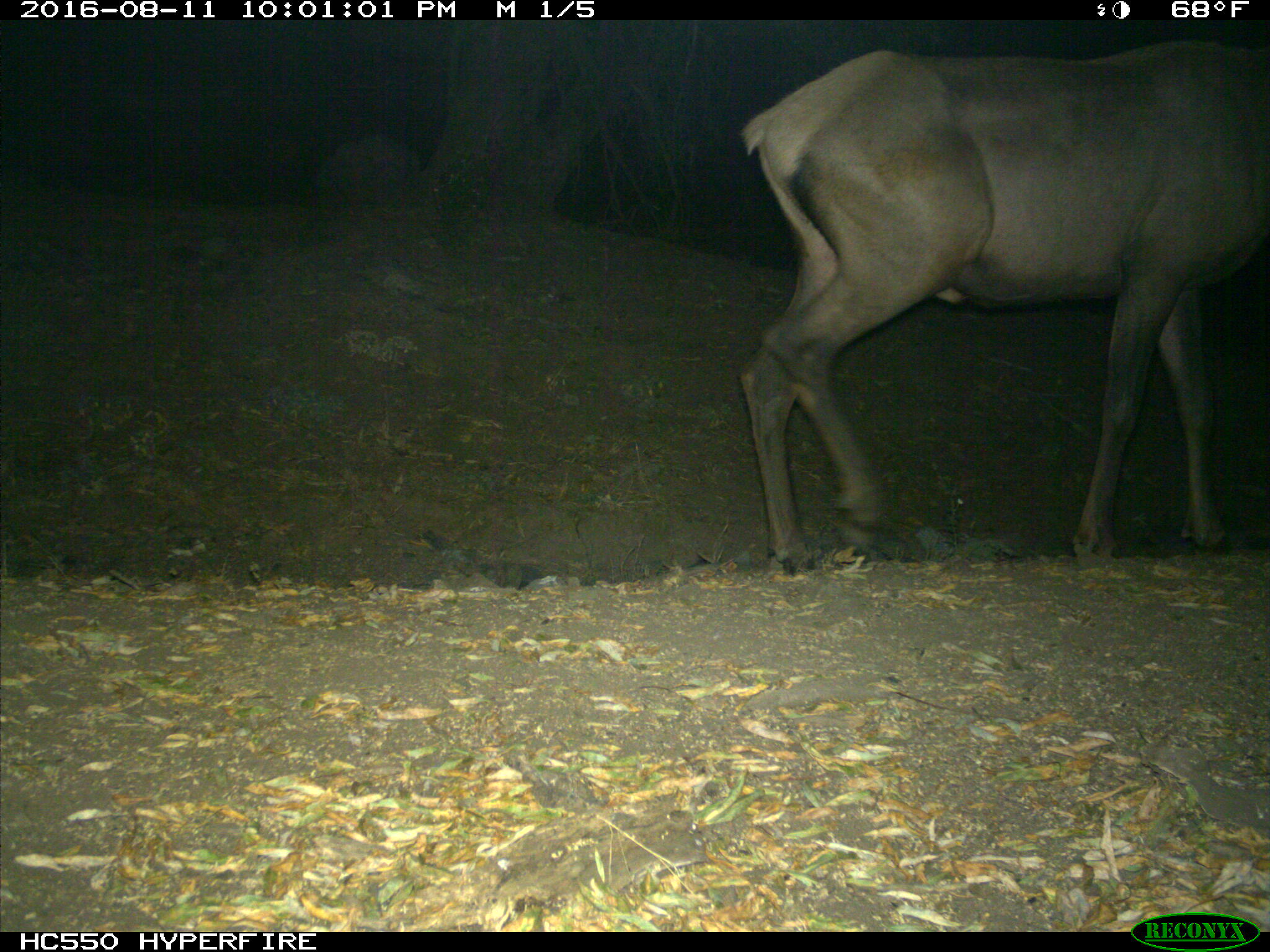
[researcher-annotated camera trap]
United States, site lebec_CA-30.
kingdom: Animalia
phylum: Chordata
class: Mammalia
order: Artiodactyla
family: Cervidae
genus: Cervus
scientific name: Cervus canadensis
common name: elk